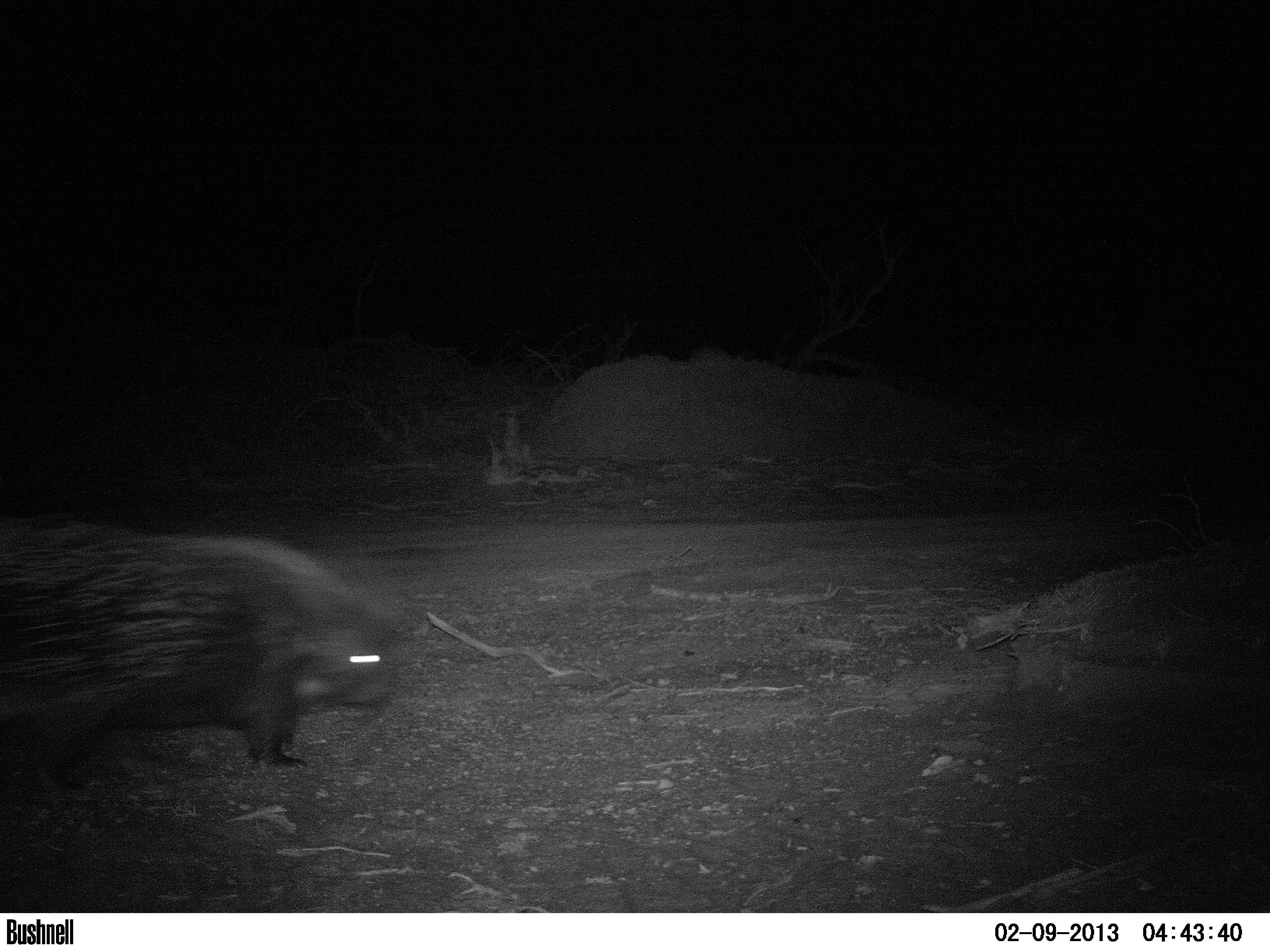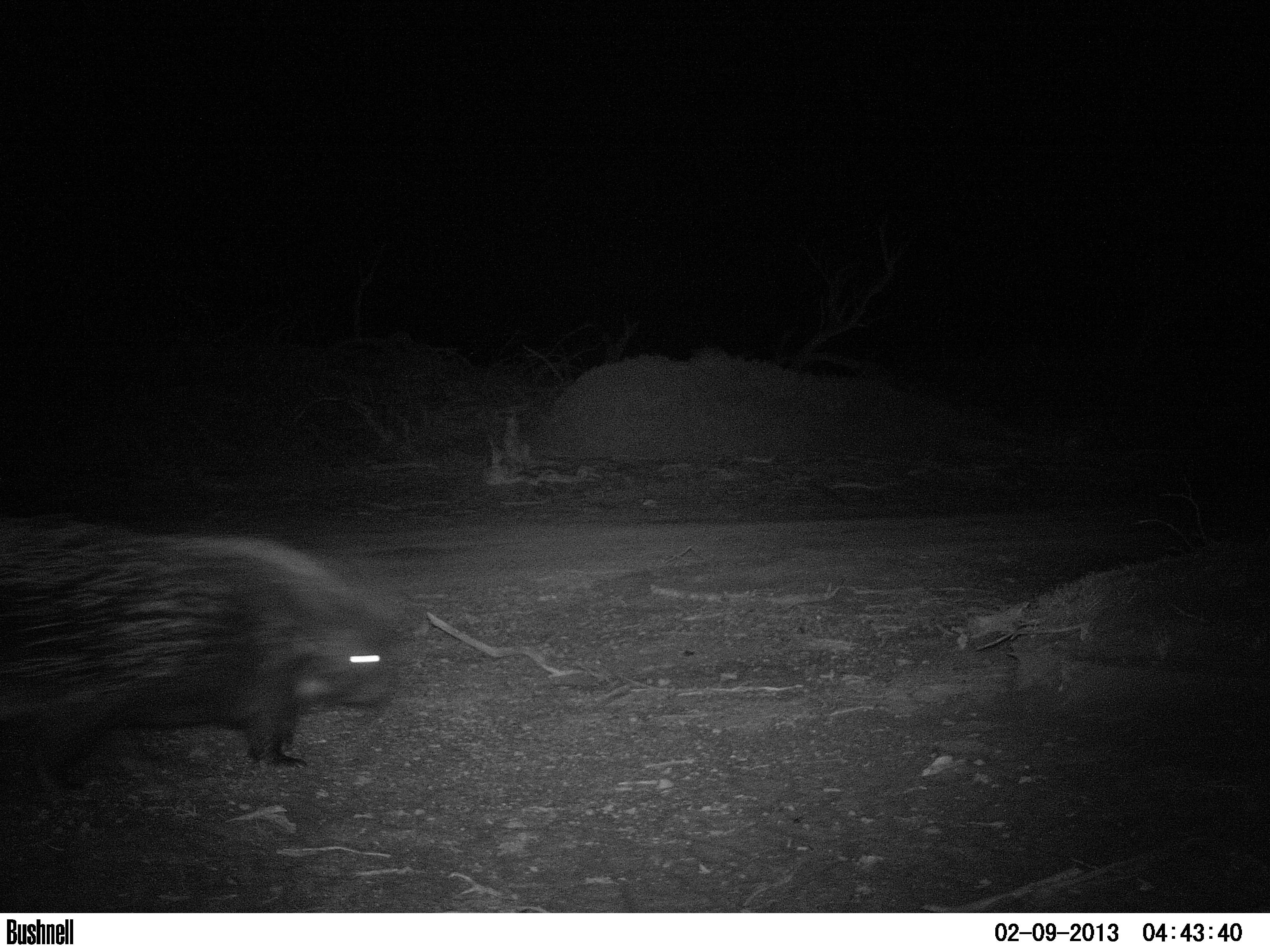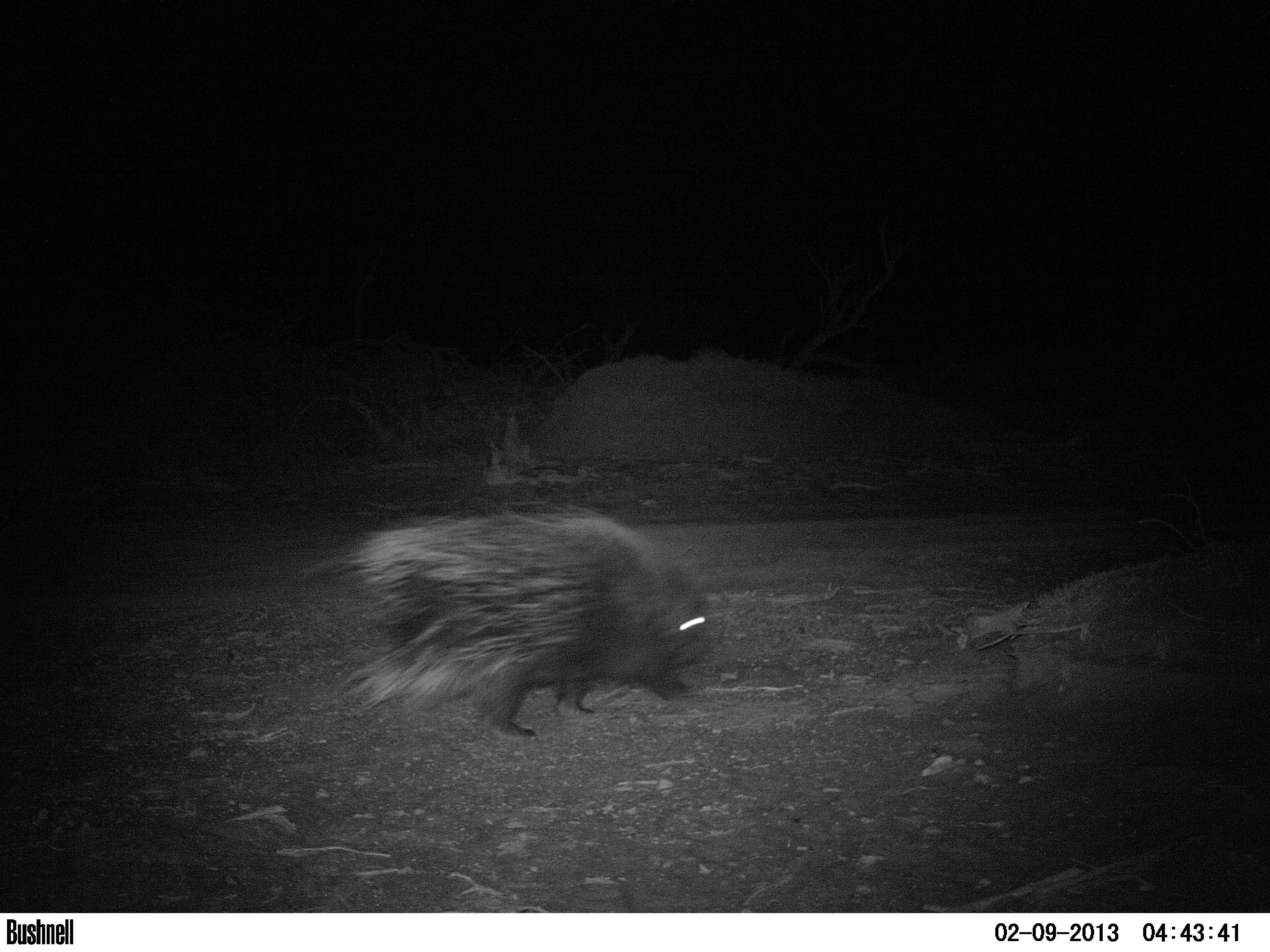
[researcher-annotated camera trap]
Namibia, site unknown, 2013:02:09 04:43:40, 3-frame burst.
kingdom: Animalia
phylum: Chordata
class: Mammalia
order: Rodentia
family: Hystricidae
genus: Hystrix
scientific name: Hystrix africaeaustralis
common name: cape porcupine